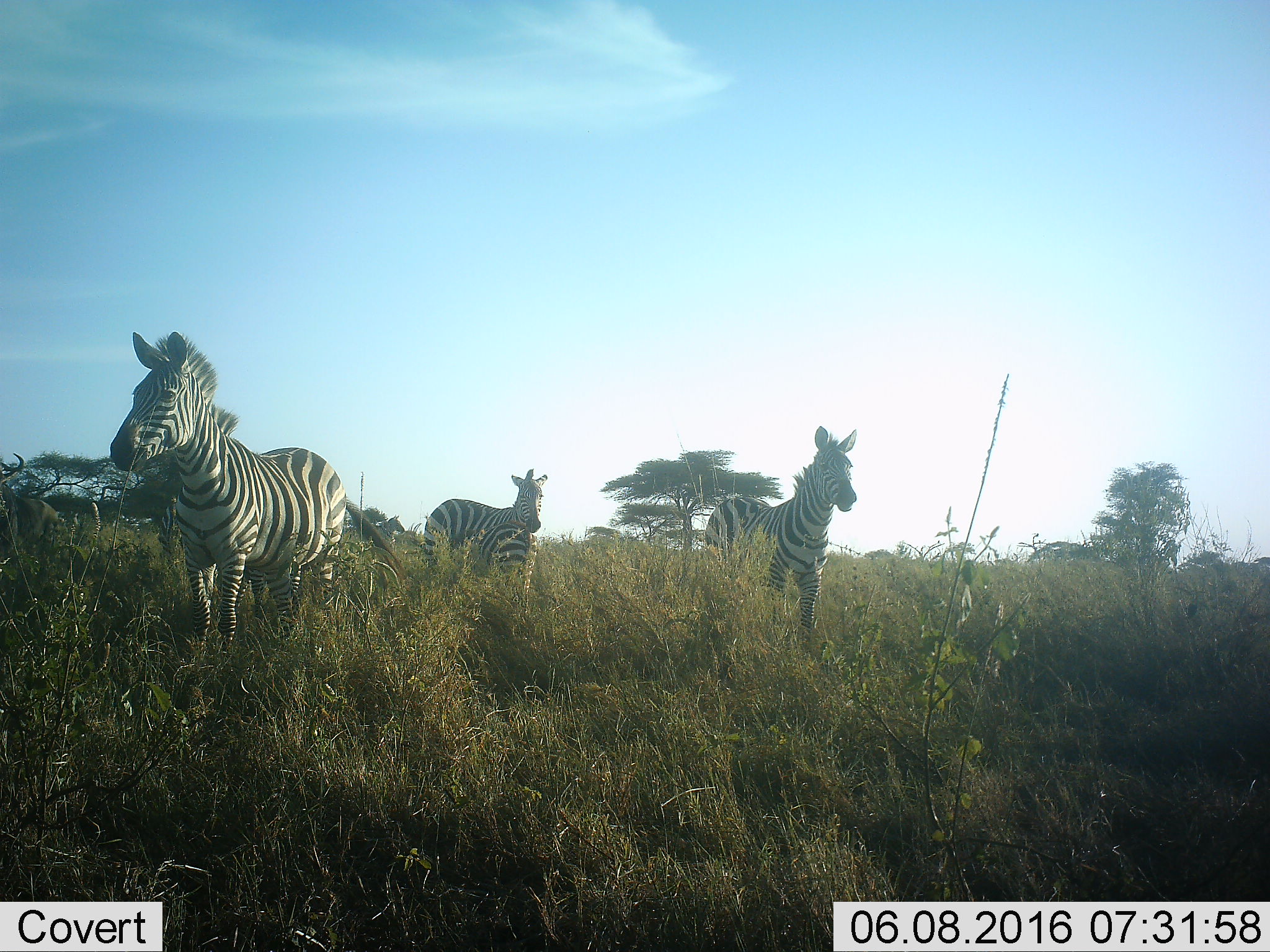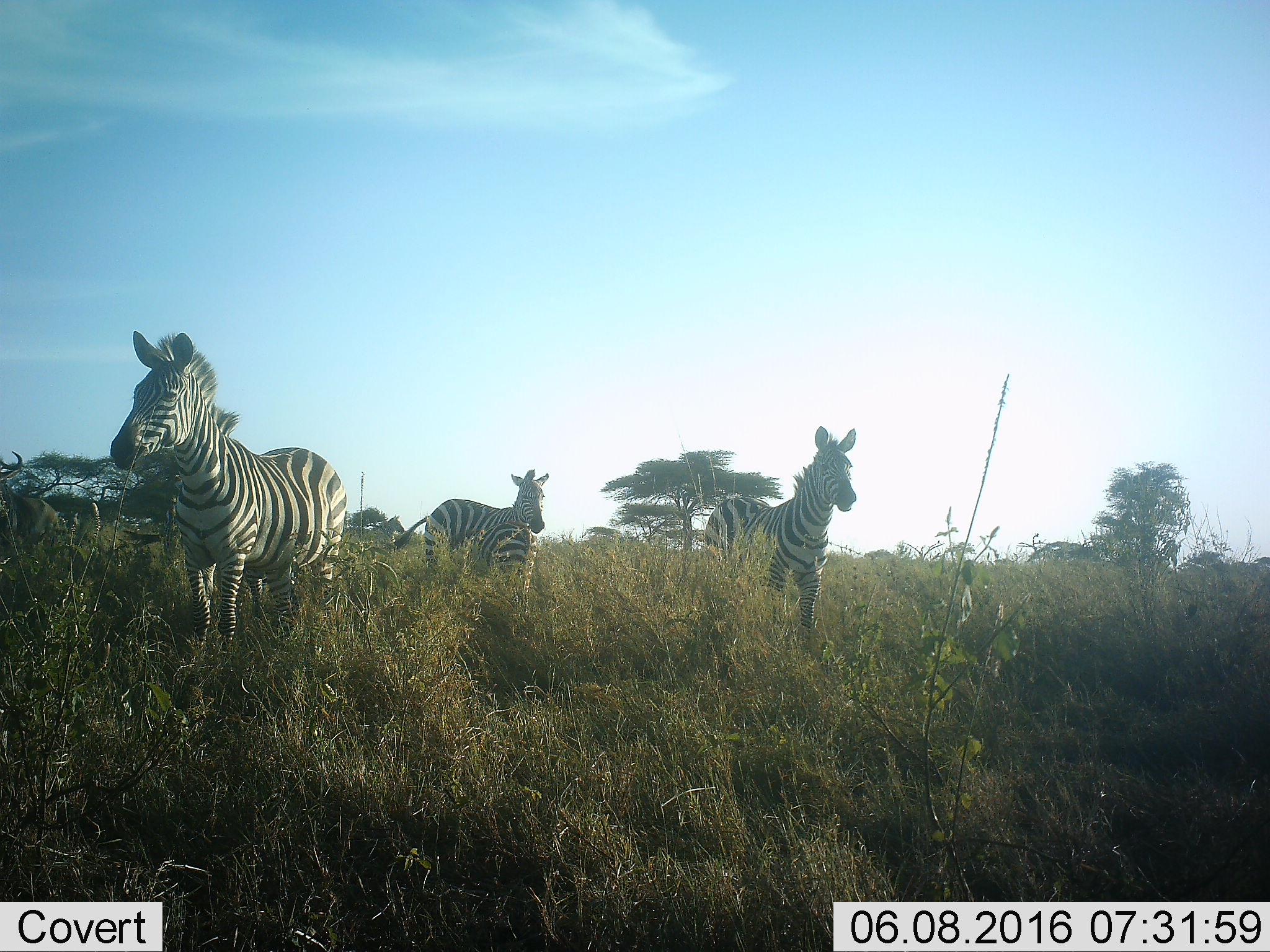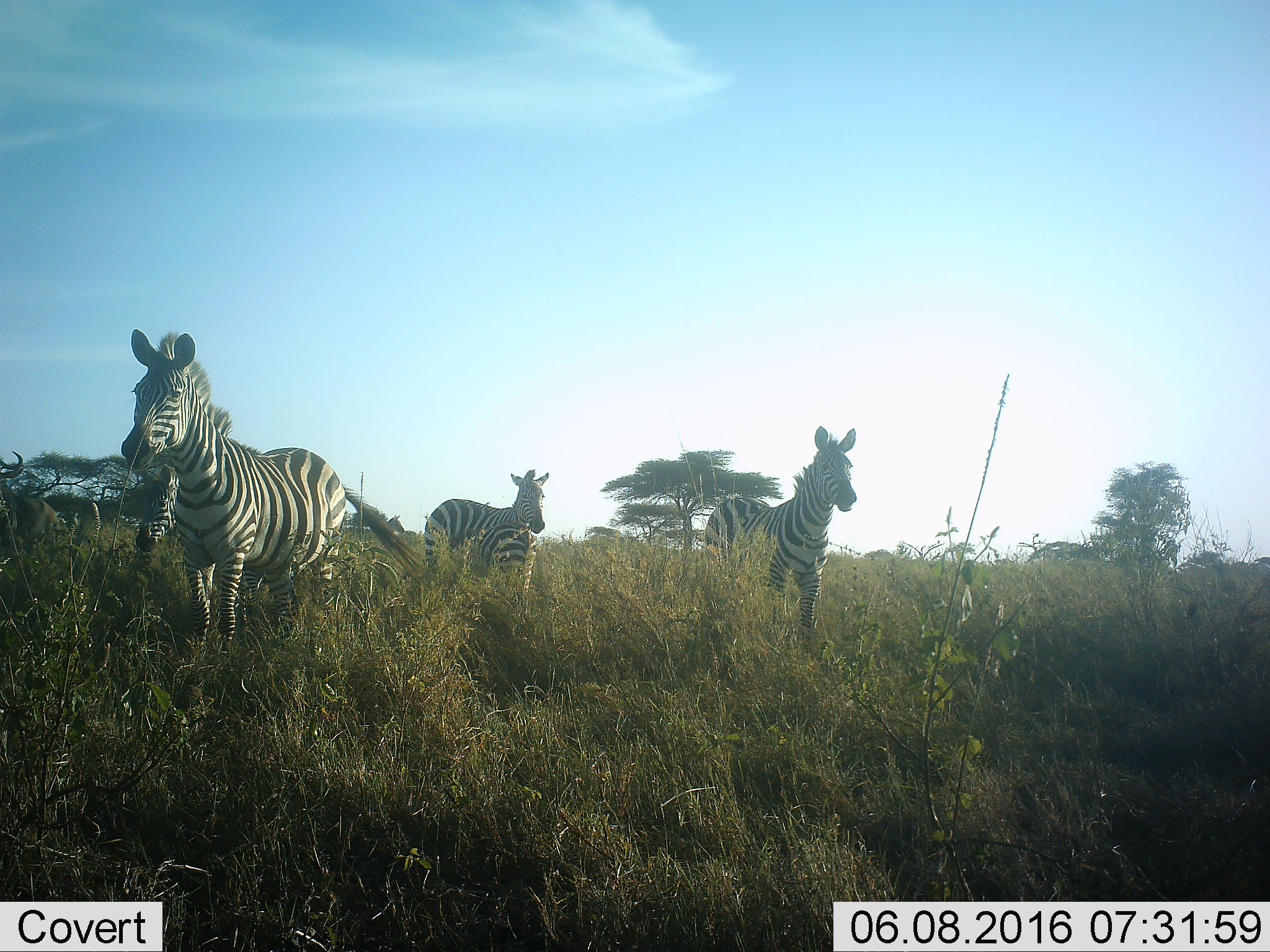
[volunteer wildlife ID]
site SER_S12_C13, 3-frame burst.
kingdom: Animalia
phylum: Chordata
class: Mammalia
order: Artiodactyla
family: Bovidae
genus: Connochaetes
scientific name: Connochaetes taurinus taurinus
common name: blue wildebeest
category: wildebeestblue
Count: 1.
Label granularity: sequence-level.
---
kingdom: Animalia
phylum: Chordata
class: Mammalia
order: Perissodactyla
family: Equidae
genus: Equus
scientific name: Equus quagga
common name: plains zebra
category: zebraplains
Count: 5.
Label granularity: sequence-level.